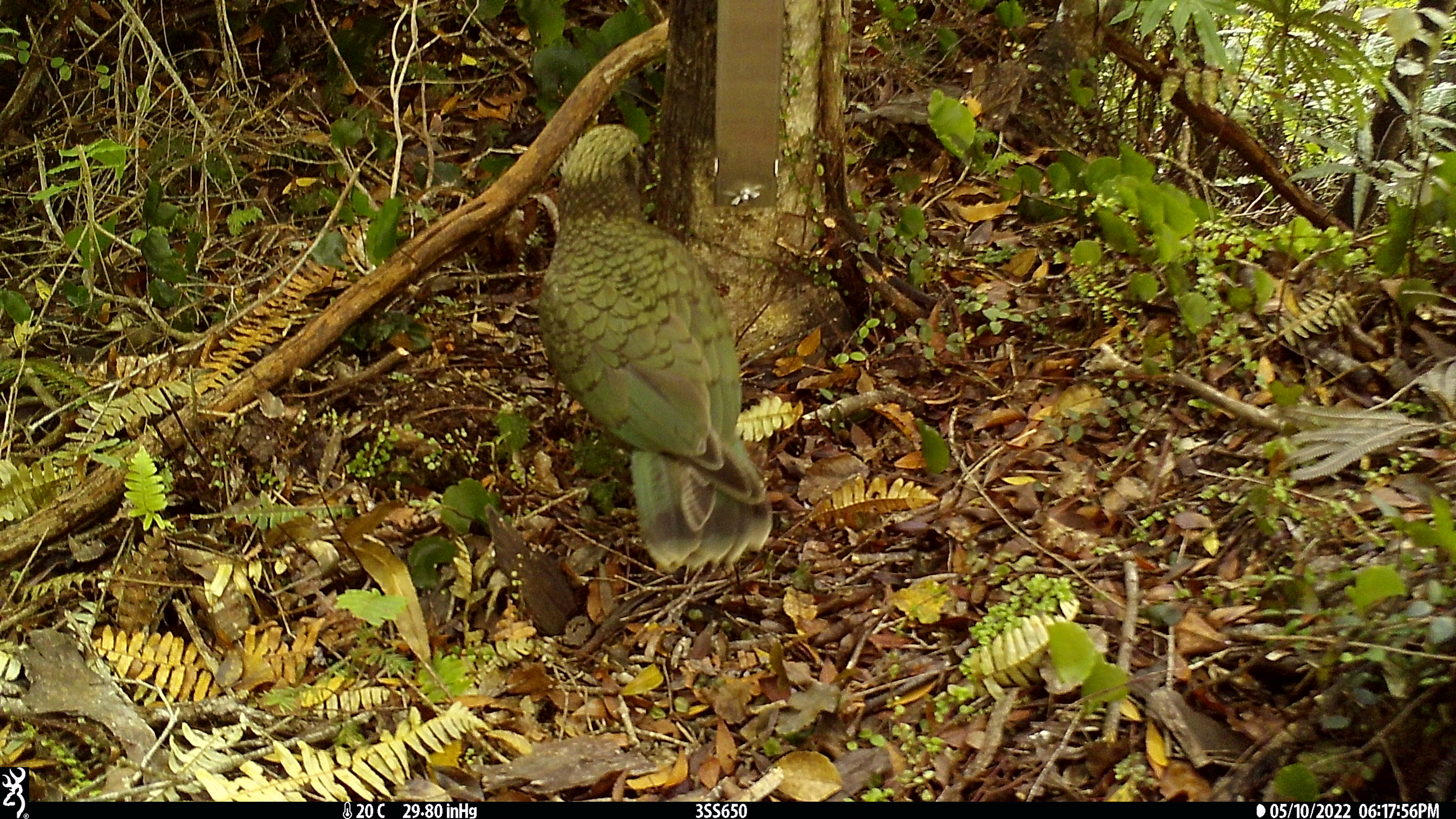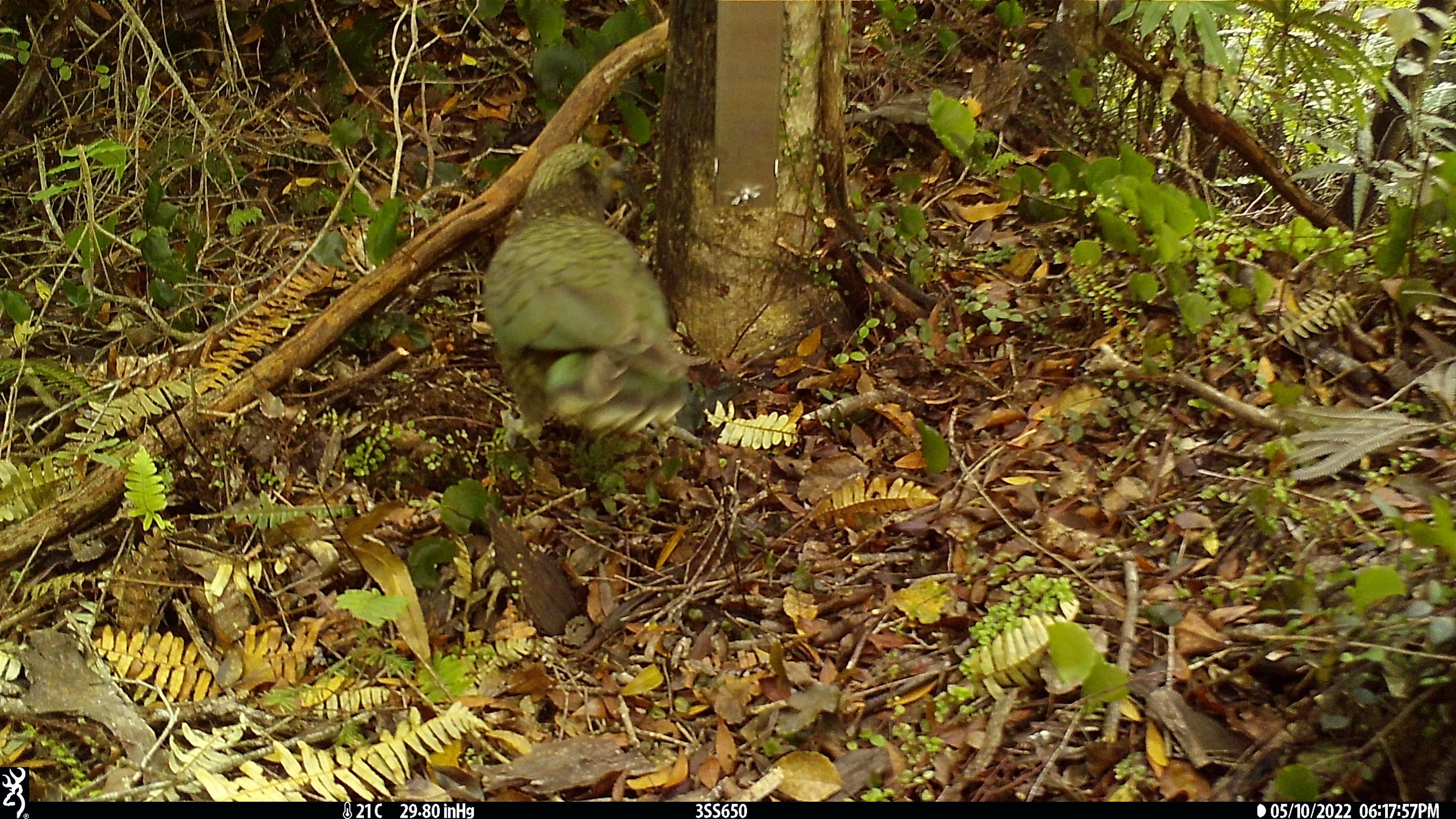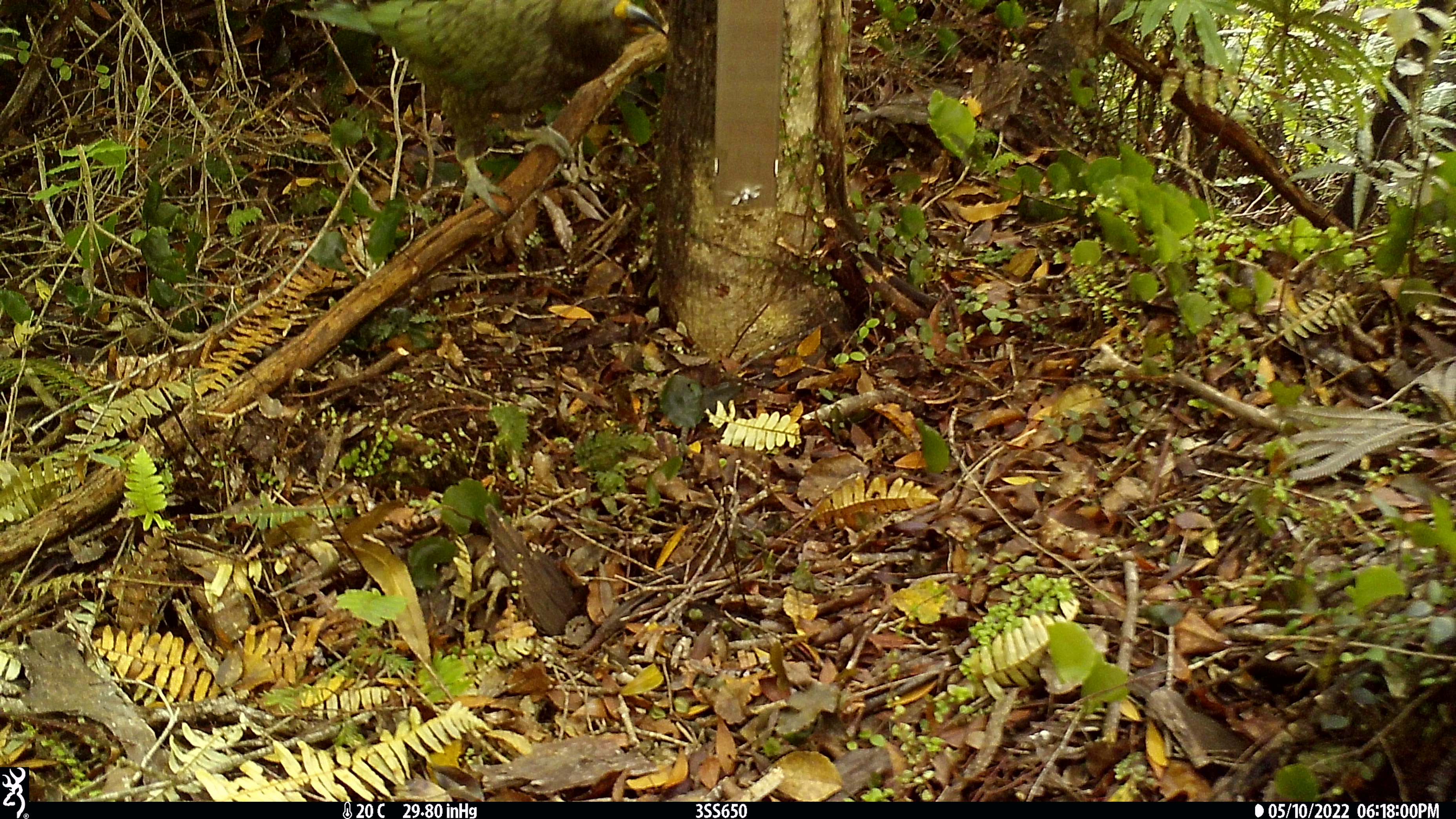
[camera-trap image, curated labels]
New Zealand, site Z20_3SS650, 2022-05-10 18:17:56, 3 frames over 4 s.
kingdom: Animalia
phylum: Chordata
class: Aves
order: Psittaciformes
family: Strigopidae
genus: Nestor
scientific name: Nestor notabilis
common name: kea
Kea (Nestor notabilis).